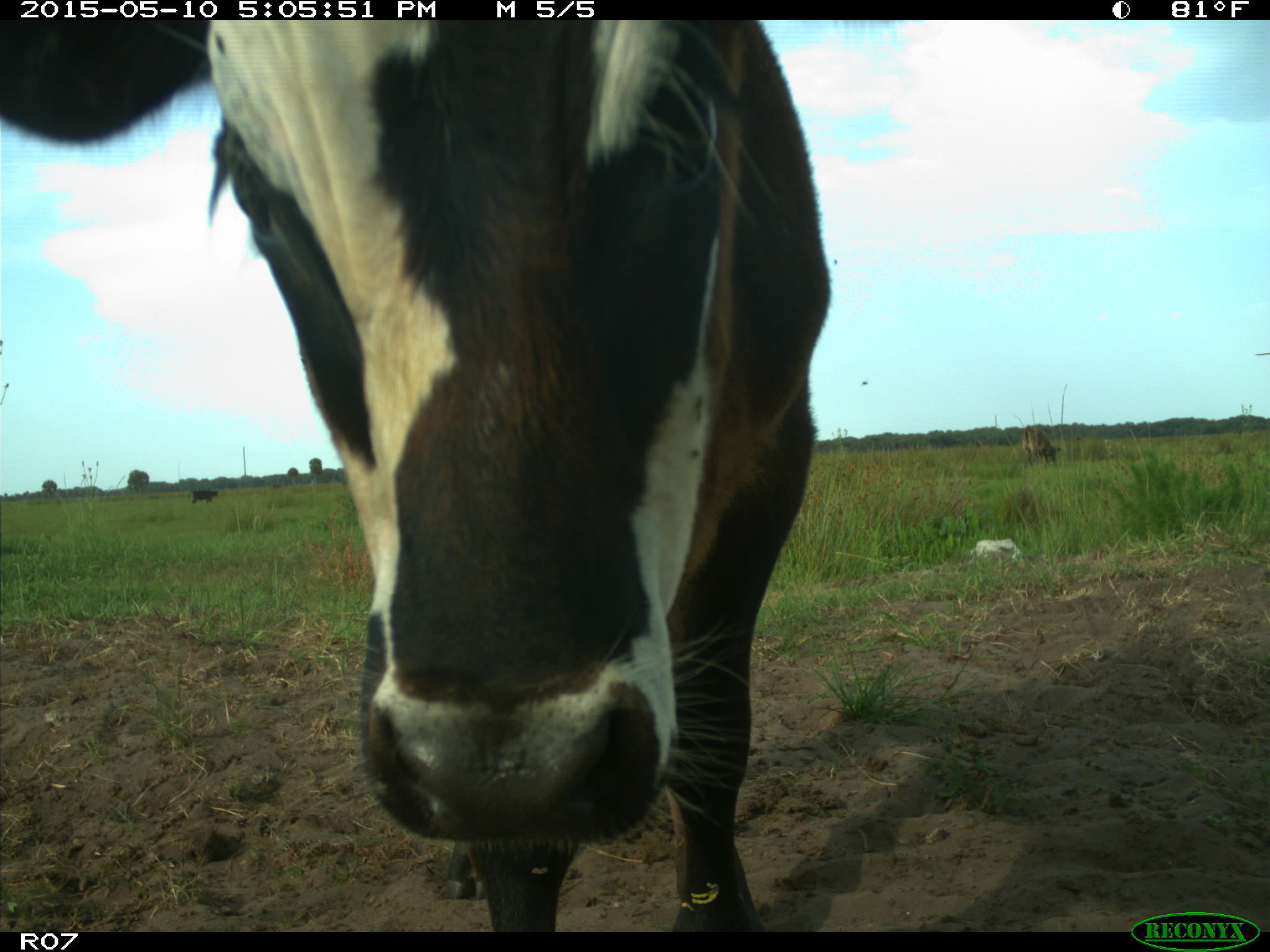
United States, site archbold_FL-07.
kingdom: Animalia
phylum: Chordata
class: Mammalia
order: Artiodactyla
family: Bovidae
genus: Bos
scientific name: Bos taurus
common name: domestic cow